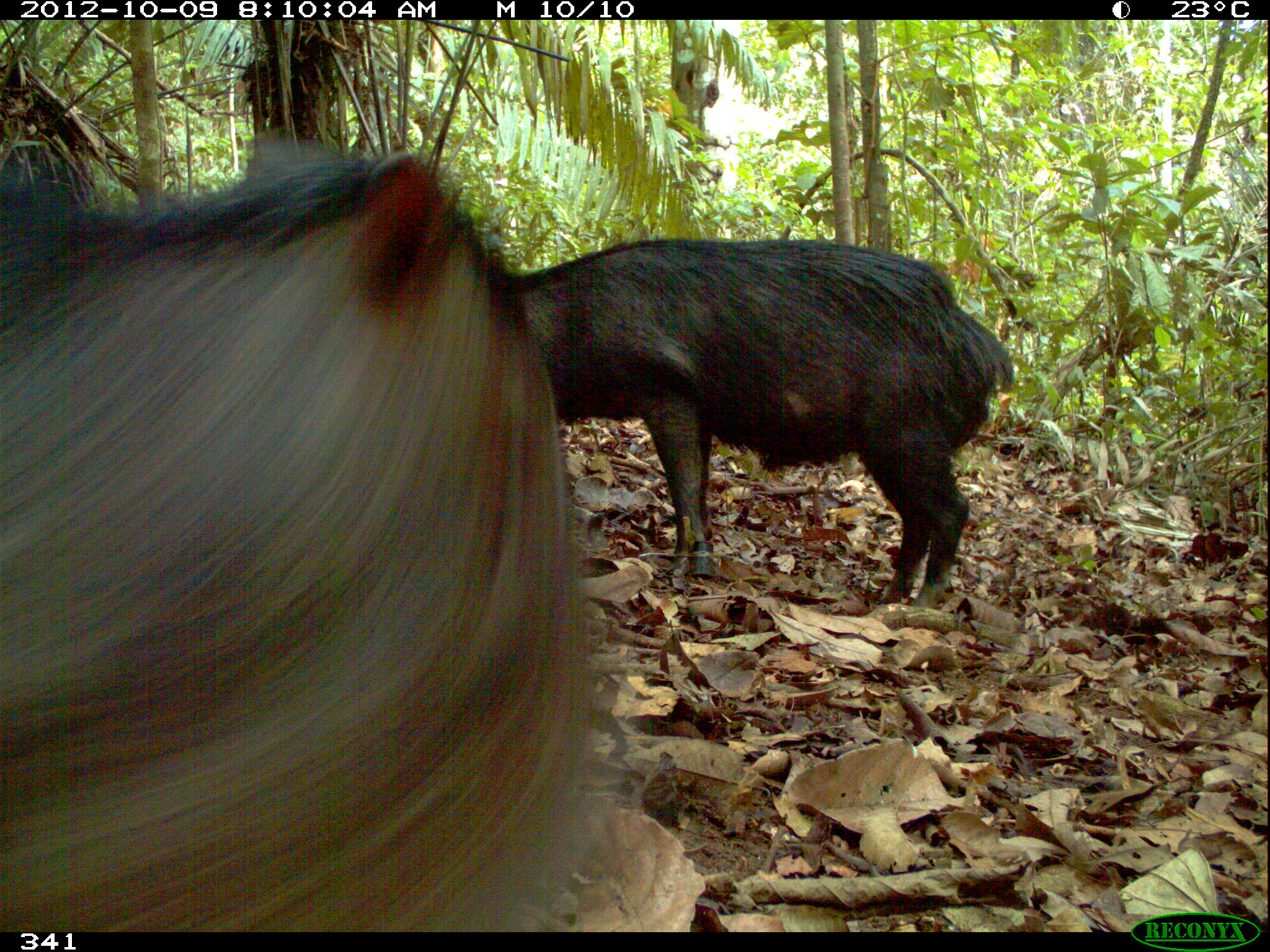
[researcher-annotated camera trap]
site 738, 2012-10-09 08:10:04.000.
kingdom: Animalia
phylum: Chordata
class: Mammalia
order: Artiodactyla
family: Tayassuidae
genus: Tayassu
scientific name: Tayassu pecari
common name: white-lipped peccary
Tayassu pecari (white-lipped peccary).